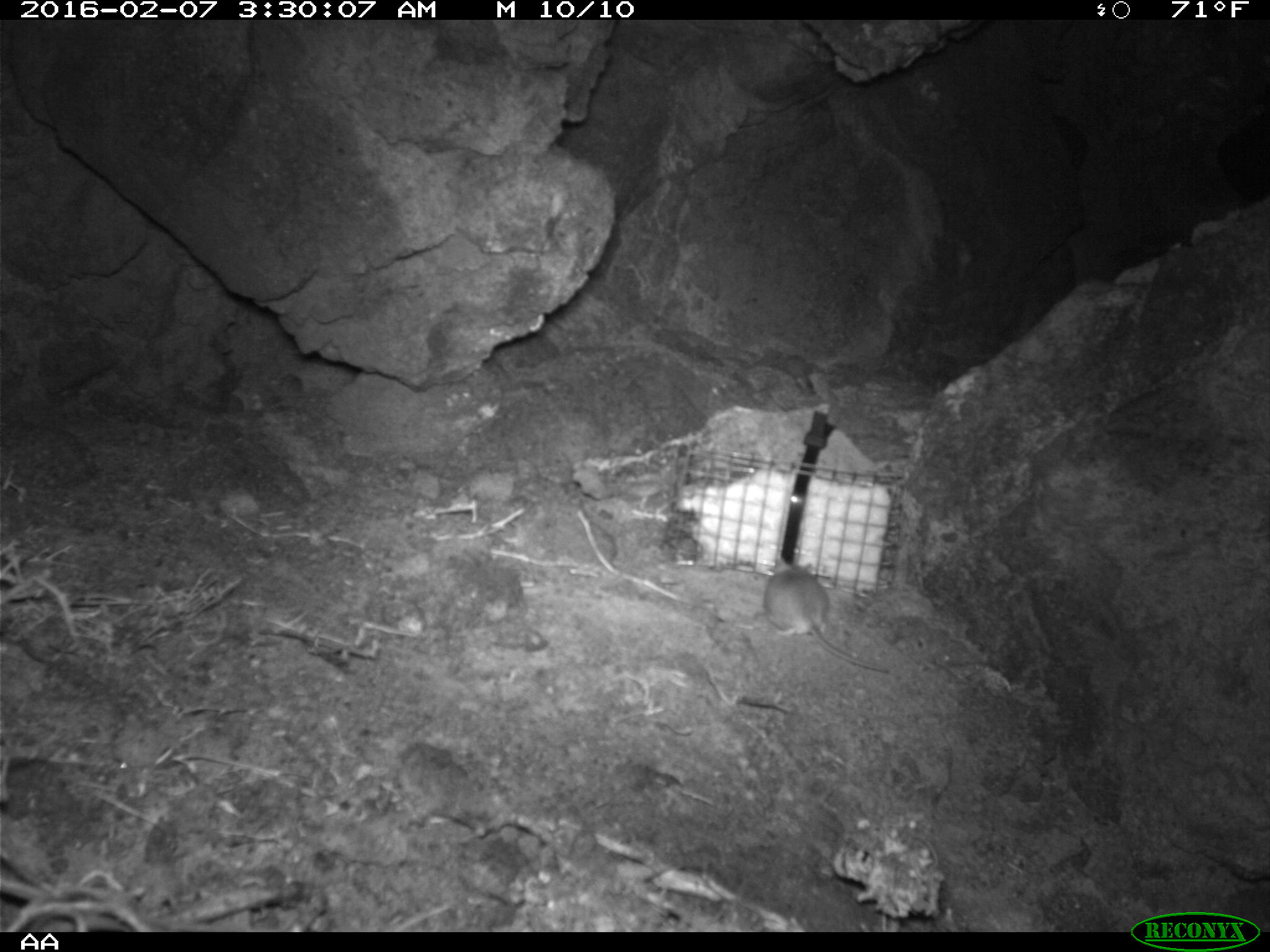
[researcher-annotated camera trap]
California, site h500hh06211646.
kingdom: Animalia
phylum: Chordata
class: Mammalia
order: Rodentia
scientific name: Rodentia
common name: rodent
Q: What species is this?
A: Rodent (Rodentia).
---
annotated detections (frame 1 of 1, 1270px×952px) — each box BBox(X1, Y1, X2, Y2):
rodent: BBox(761, 558, 889, 675)